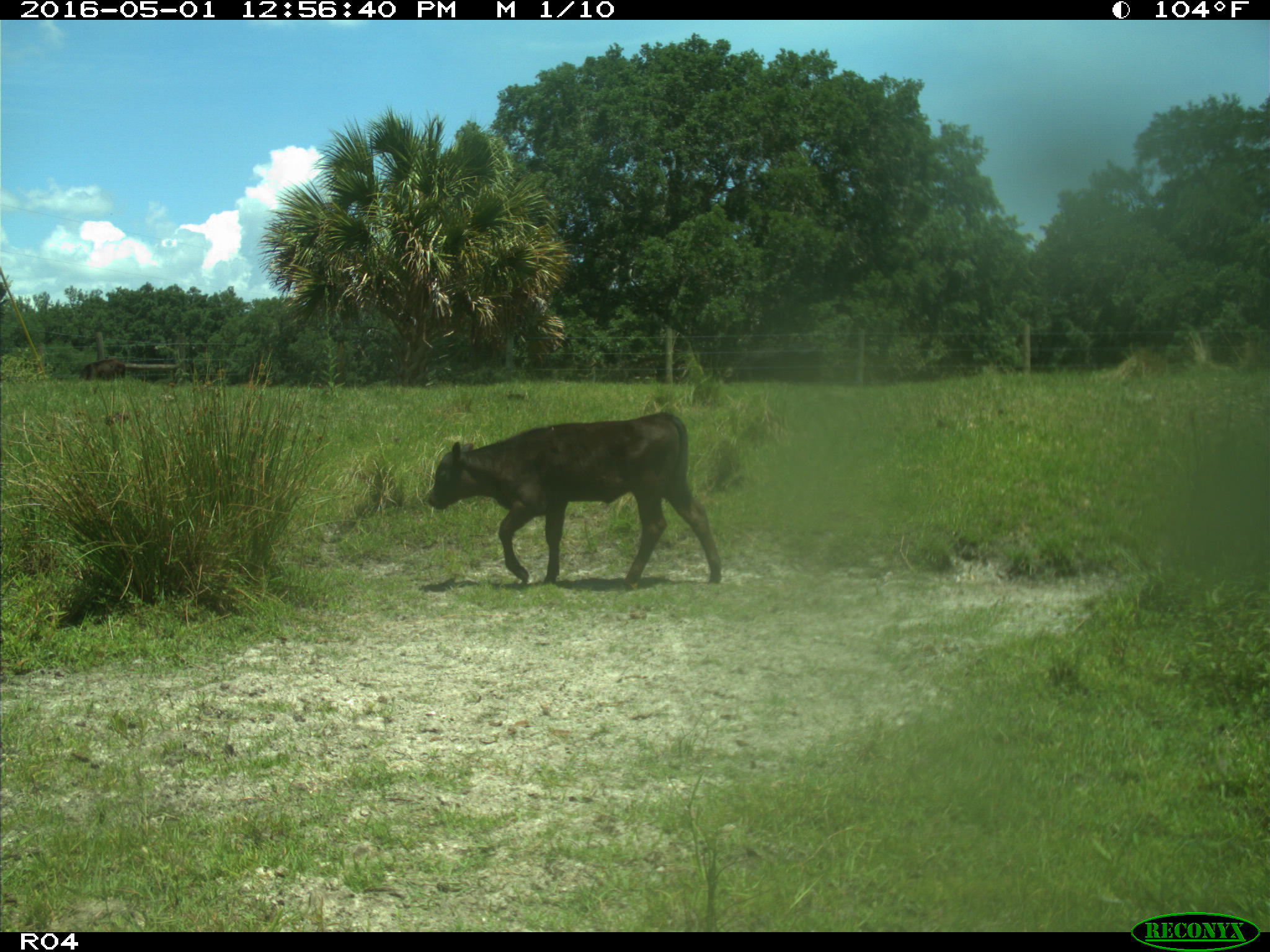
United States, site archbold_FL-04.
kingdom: Animalia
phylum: Chordata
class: Mammalia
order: Artiodactyla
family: Bovidae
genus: Bos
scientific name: Bos taurus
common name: domestic cow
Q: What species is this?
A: Bos taurus (domestic cow).